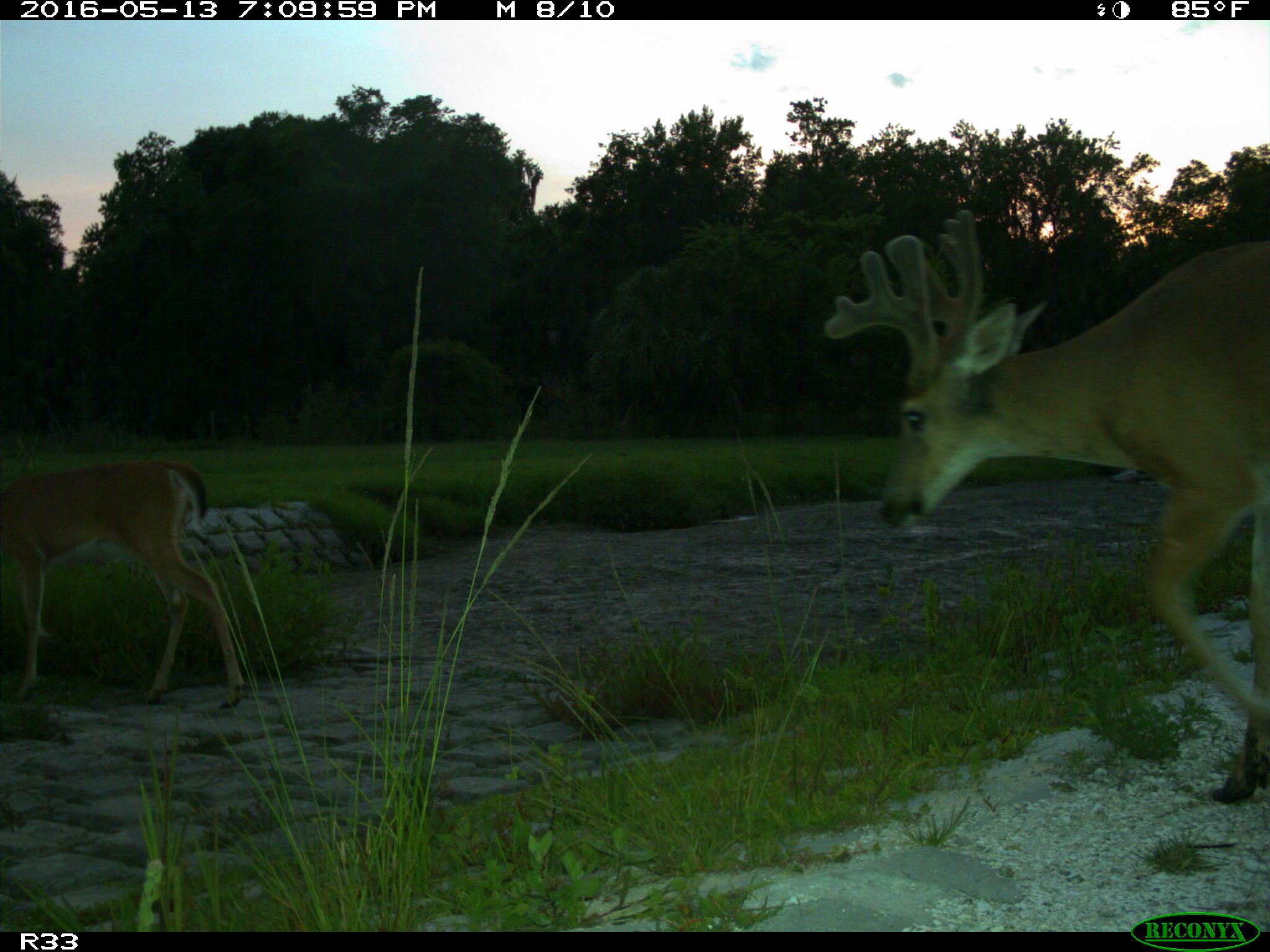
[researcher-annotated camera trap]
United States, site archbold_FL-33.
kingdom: Animalia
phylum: Chordata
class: Mammalia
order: Artiodactyla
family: Cervidae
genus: Odocoileus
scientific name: Odocoileus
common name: deer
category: unidentified deer